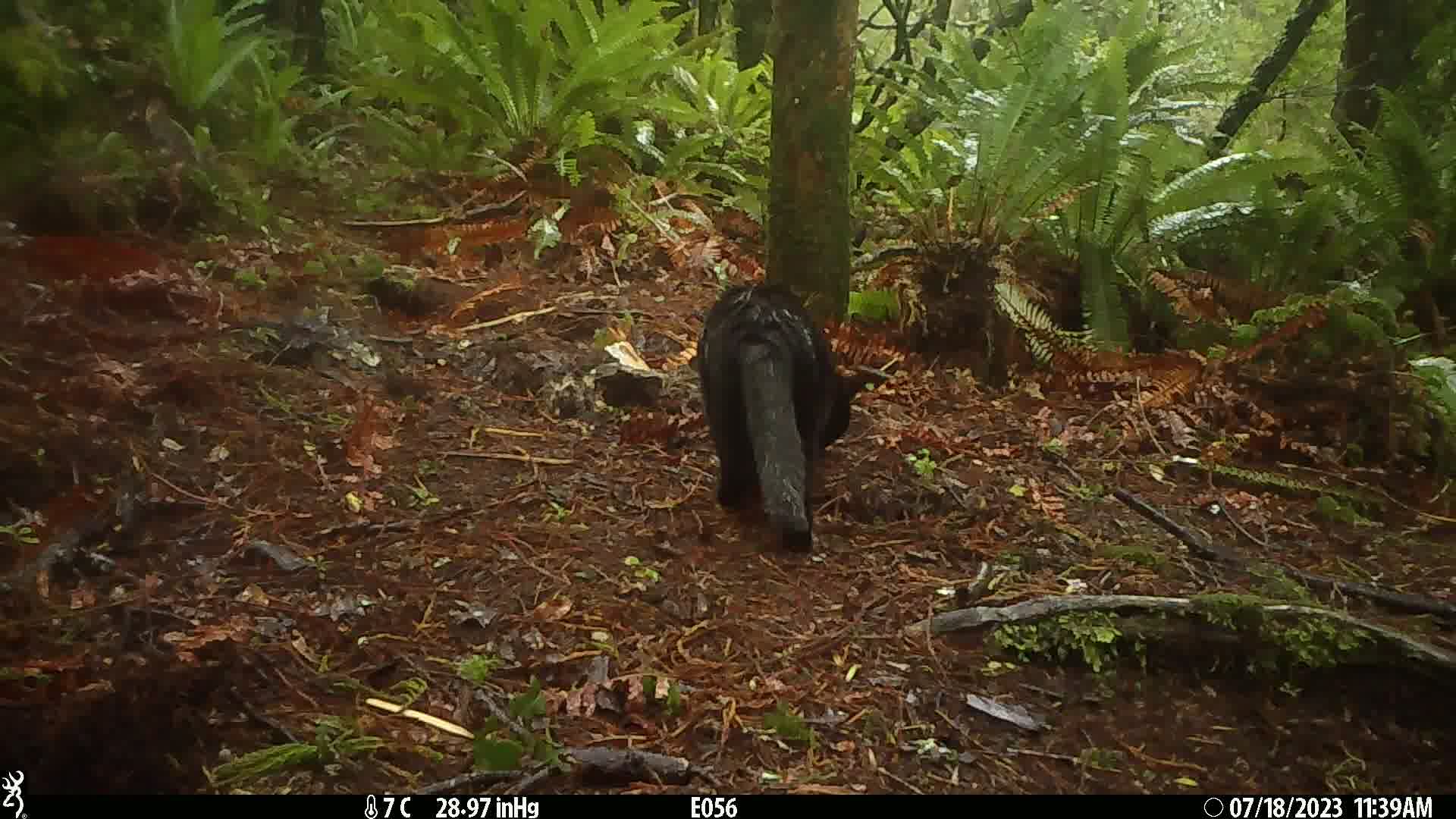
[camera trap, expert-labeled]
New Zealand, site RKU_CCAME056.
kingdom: Animalia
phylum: Chordata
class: Mammalia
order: Carnivora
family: Felidae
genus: Felis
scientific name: Felis catus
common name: domestic cat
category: cat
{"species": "cat (domestic cat) (Felis catus)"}